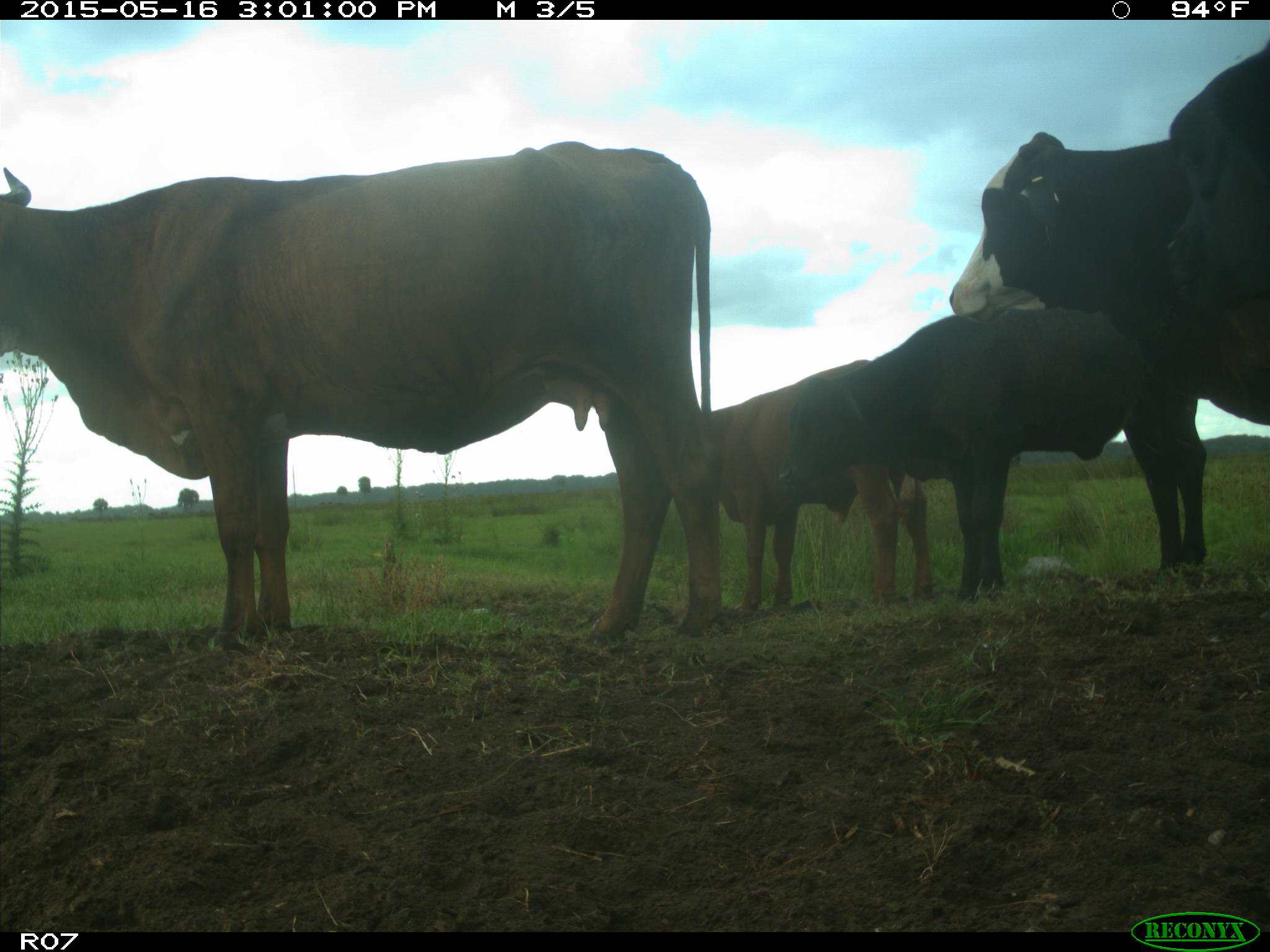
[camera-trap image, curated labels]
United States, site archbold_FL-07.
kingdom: Animalia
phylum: Chordata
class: Mammalia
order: Artiodactyla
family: Bovidae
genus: Bos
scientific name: Bos taurus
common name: domestic cow